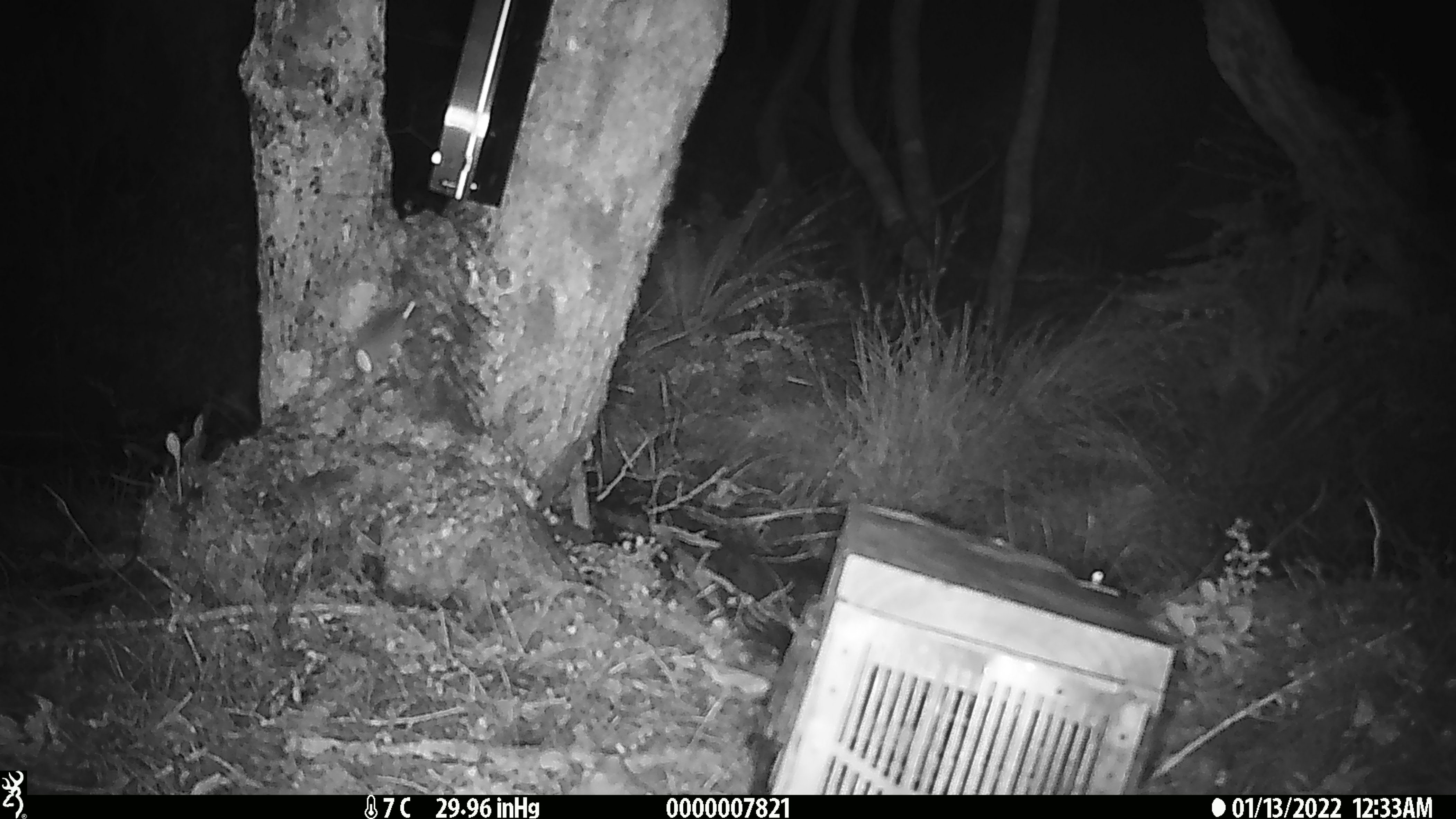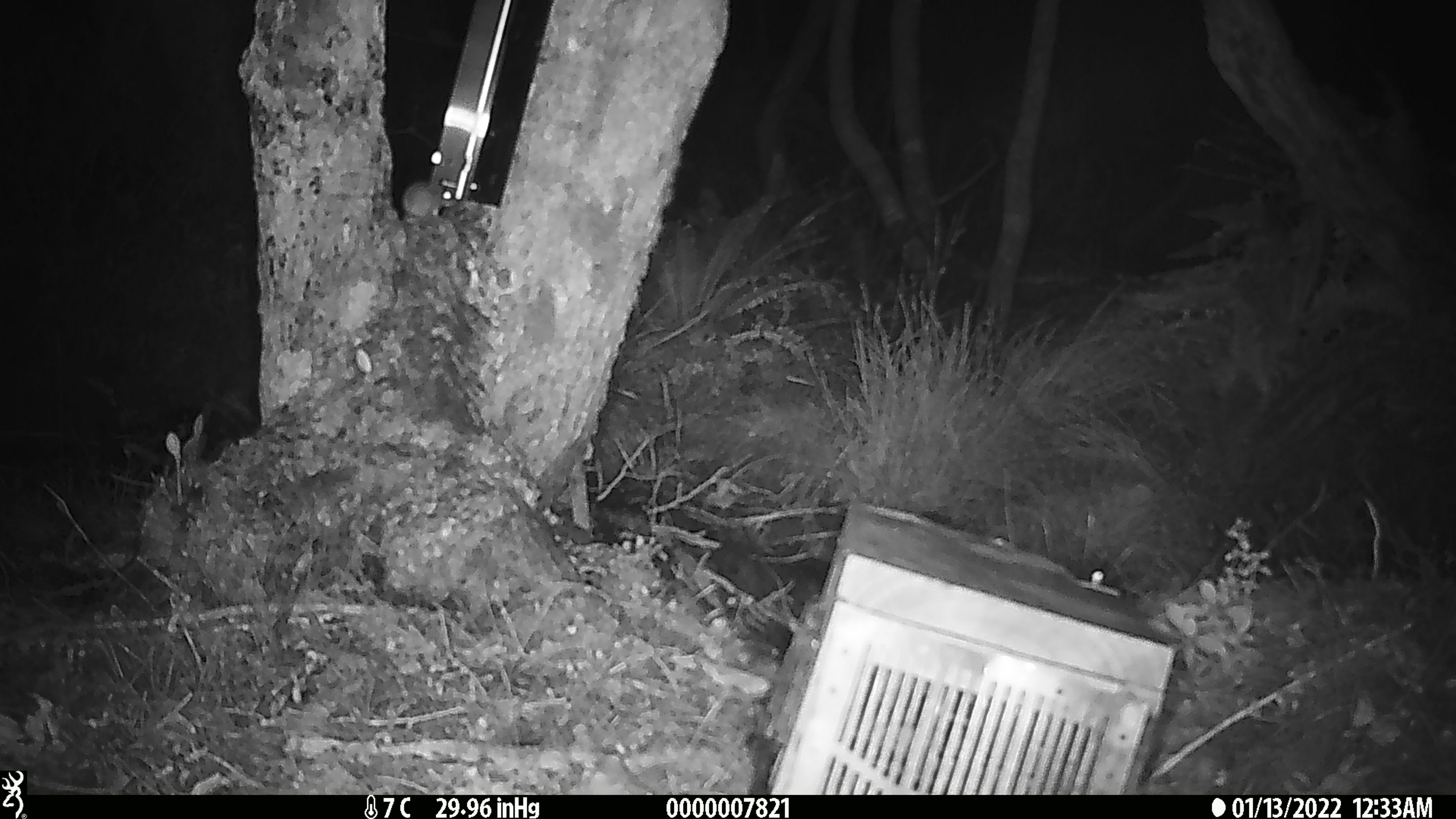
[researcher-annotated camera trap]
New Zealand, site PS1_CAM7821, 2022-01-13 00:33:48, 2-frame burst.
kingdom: Animalia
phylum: Chordata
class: Mammalia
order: Rodentia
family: Muridae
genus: Mus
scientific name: Mus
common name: mouse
Mouse (Mus).